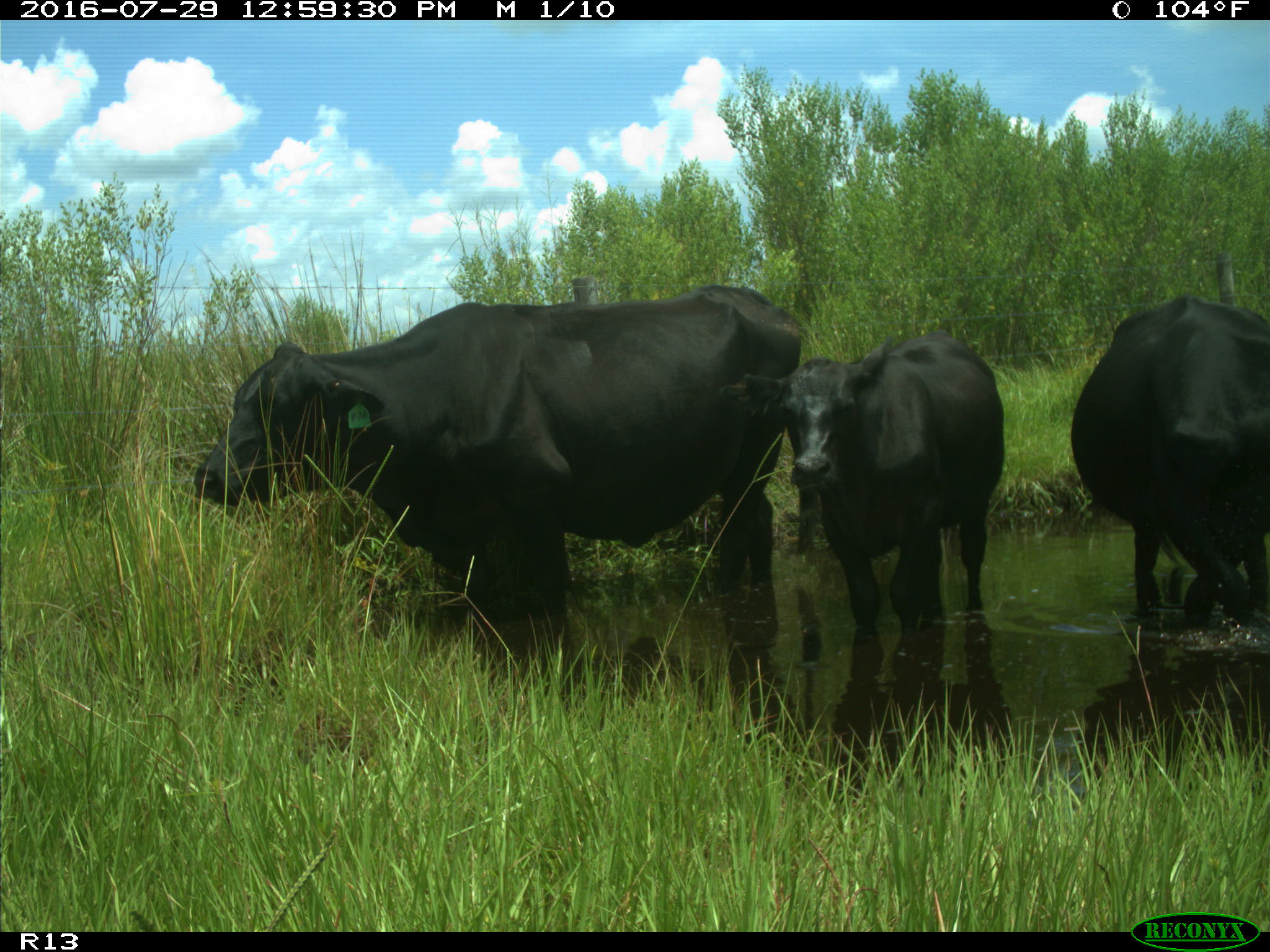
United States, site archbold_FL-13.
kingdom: Animalia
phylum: Chordata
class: Mammalia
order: Artiodactyla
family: Bovidae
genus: Bos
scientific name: Bos taurus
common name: domestic cow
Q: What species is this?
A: Bos taurus (domestic cow).